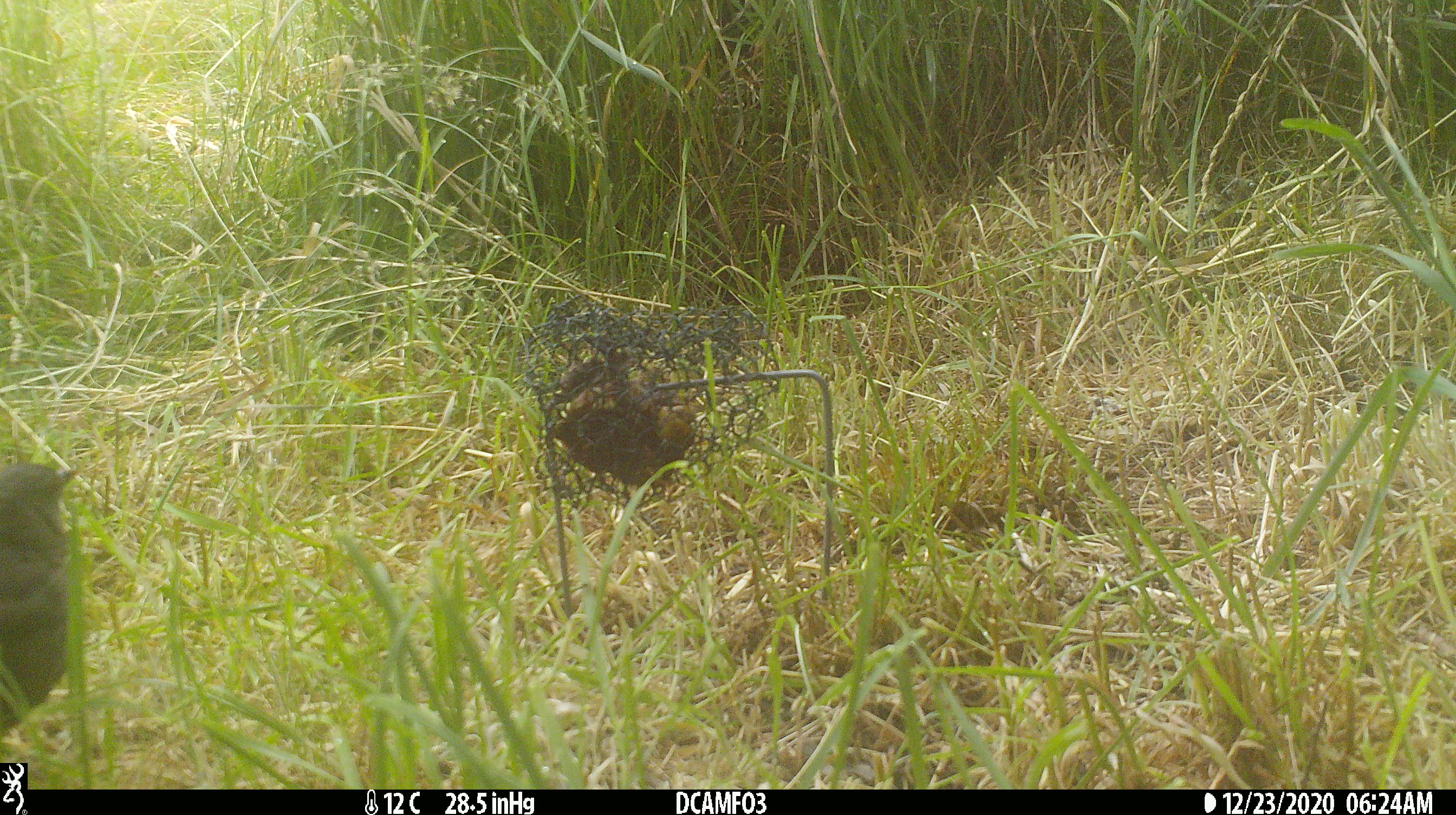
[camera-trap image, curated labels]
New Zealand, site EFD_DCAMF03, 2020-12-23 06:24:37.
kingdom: Animalia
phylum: Chordata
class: Aves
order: Passeriformes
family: Turdidae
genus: Turdus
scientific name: Turdus philomelos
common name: song thrush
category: thrush